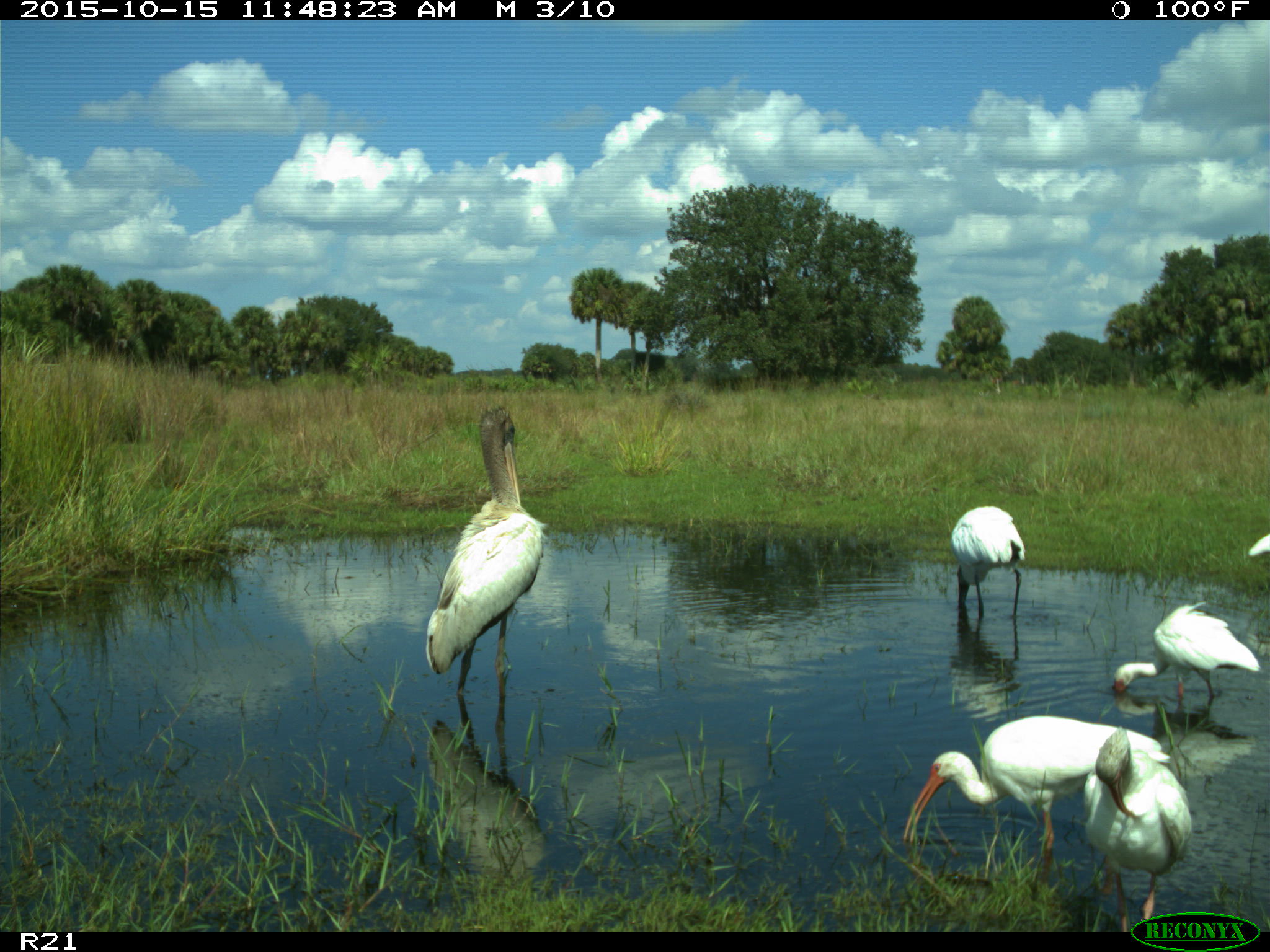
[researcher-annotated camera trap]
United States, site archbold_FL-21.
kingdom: Animalia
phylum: Chordata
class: Aves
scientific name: Aves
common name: birds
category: unidentified bird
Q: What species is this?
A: Unidentified bird (birds) (Aves).